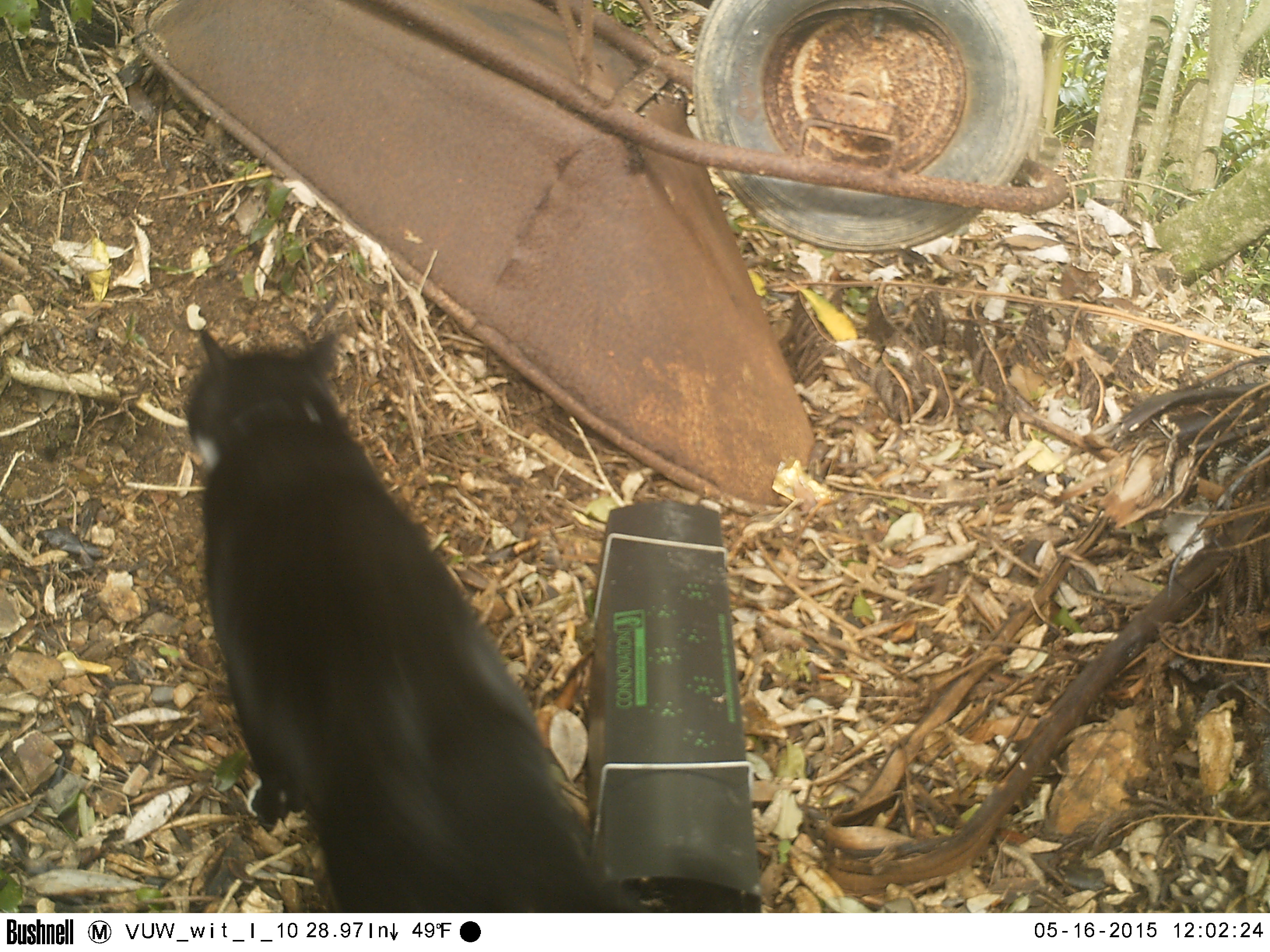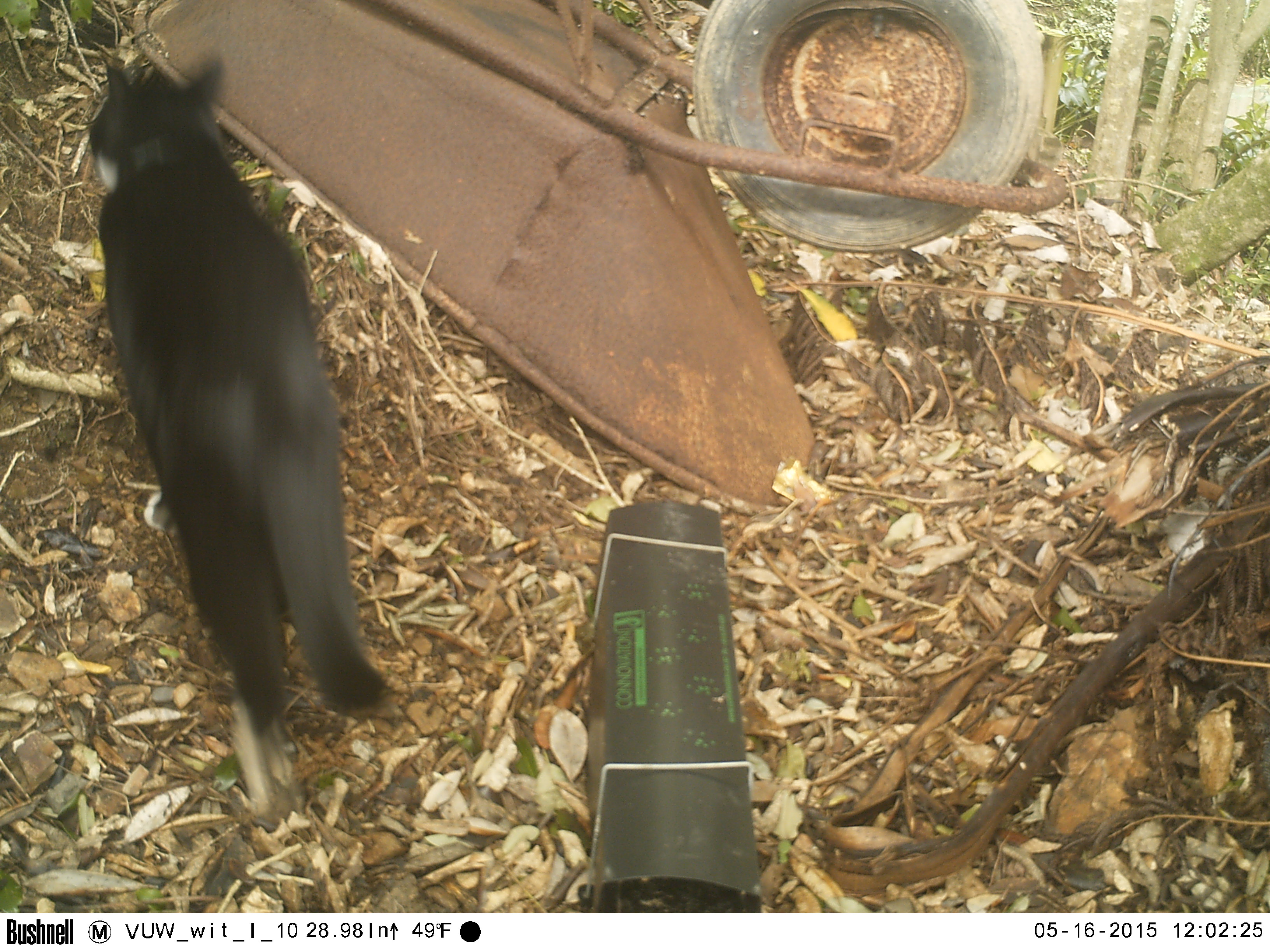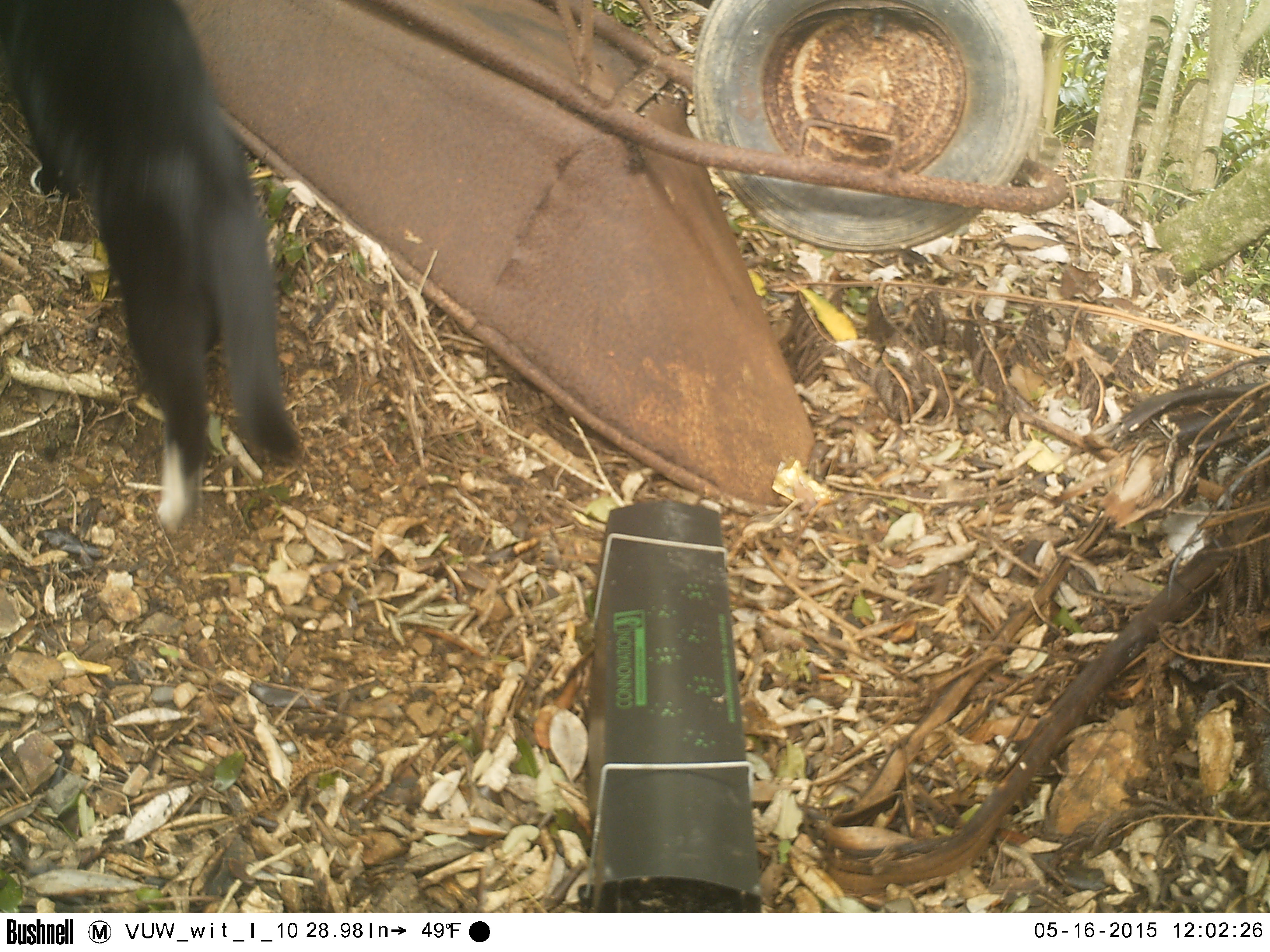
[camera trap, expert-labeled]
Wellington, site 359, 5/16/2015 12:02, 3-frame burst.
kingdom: Animalia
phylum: Chordata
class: Mammalia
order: Carnivora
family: Felidae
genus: Felis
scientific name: Felis catus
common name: cat